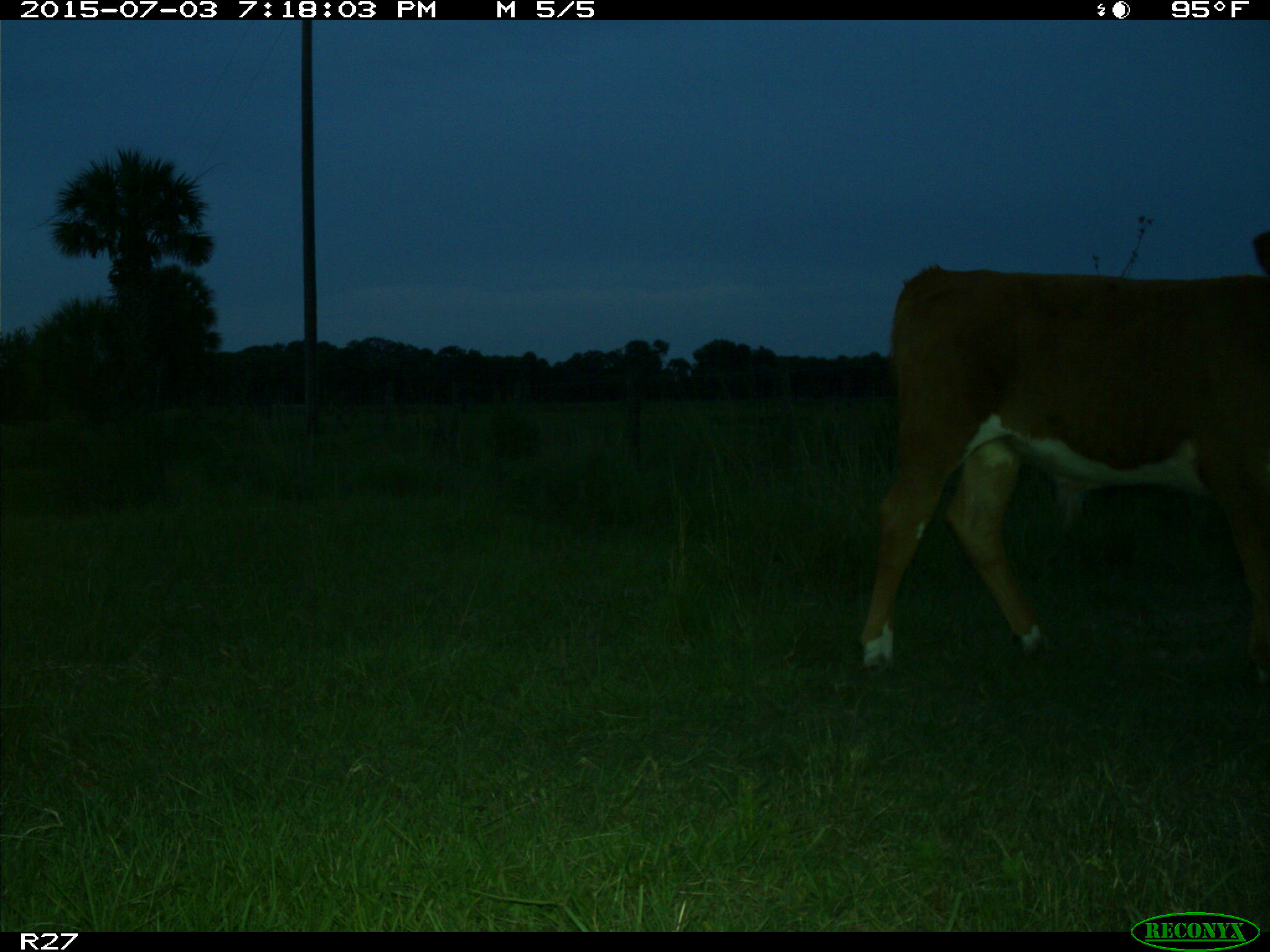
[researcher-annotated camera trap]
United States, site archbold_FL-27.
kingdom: Animalia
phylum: Chordata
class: Mammalia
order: Artiodactyla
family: Bovidae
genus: Bos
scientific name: Bos taurus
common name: domestic cow